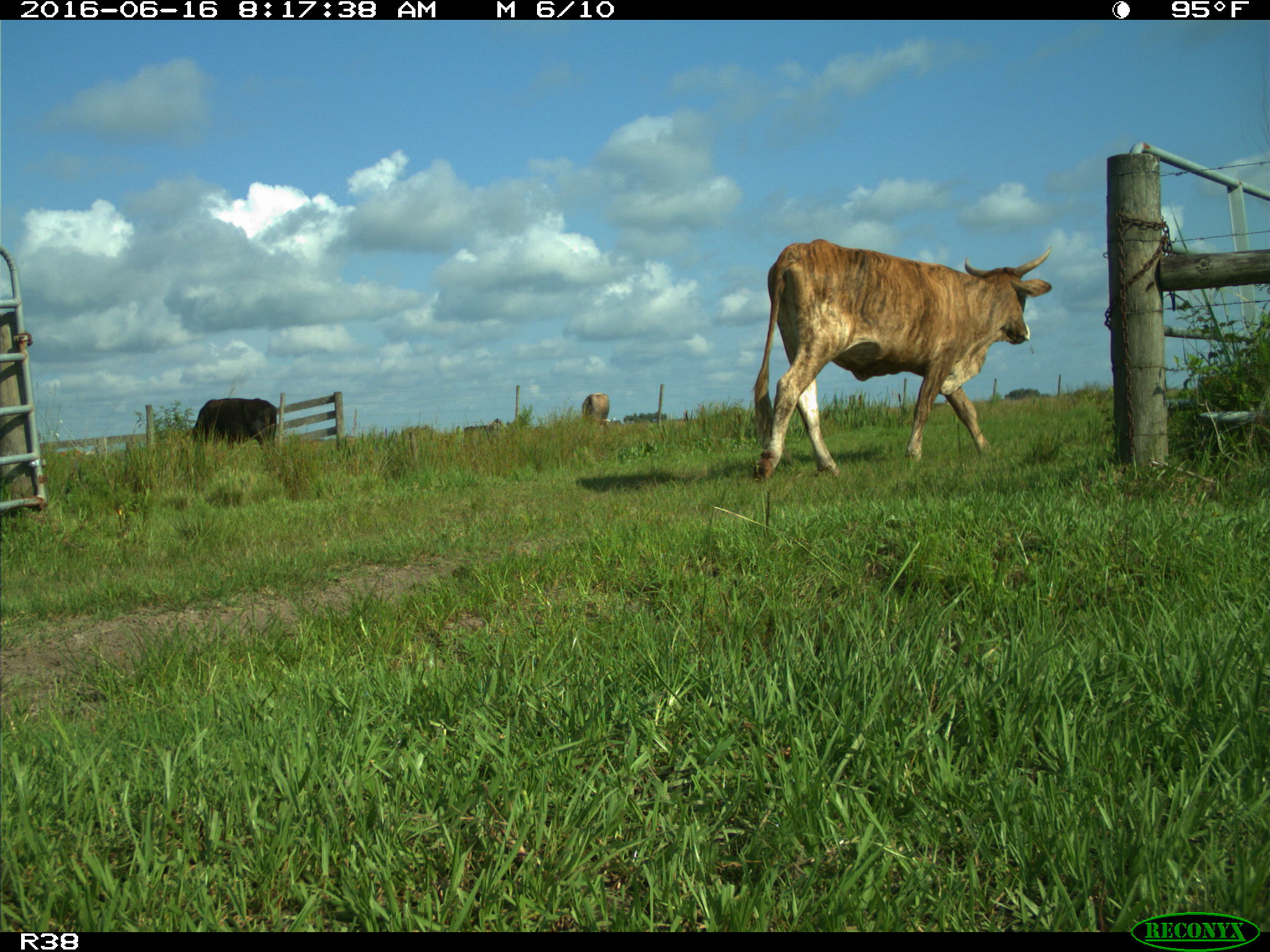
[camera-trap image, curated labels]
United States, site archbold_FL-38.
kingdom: Animalia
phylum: Chordata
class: Mammalia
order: Artiodactyla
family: Bovidae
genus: Bos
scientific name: Bos taurus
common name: domestic cow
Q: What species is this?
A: Bos taurus (domestic cow).